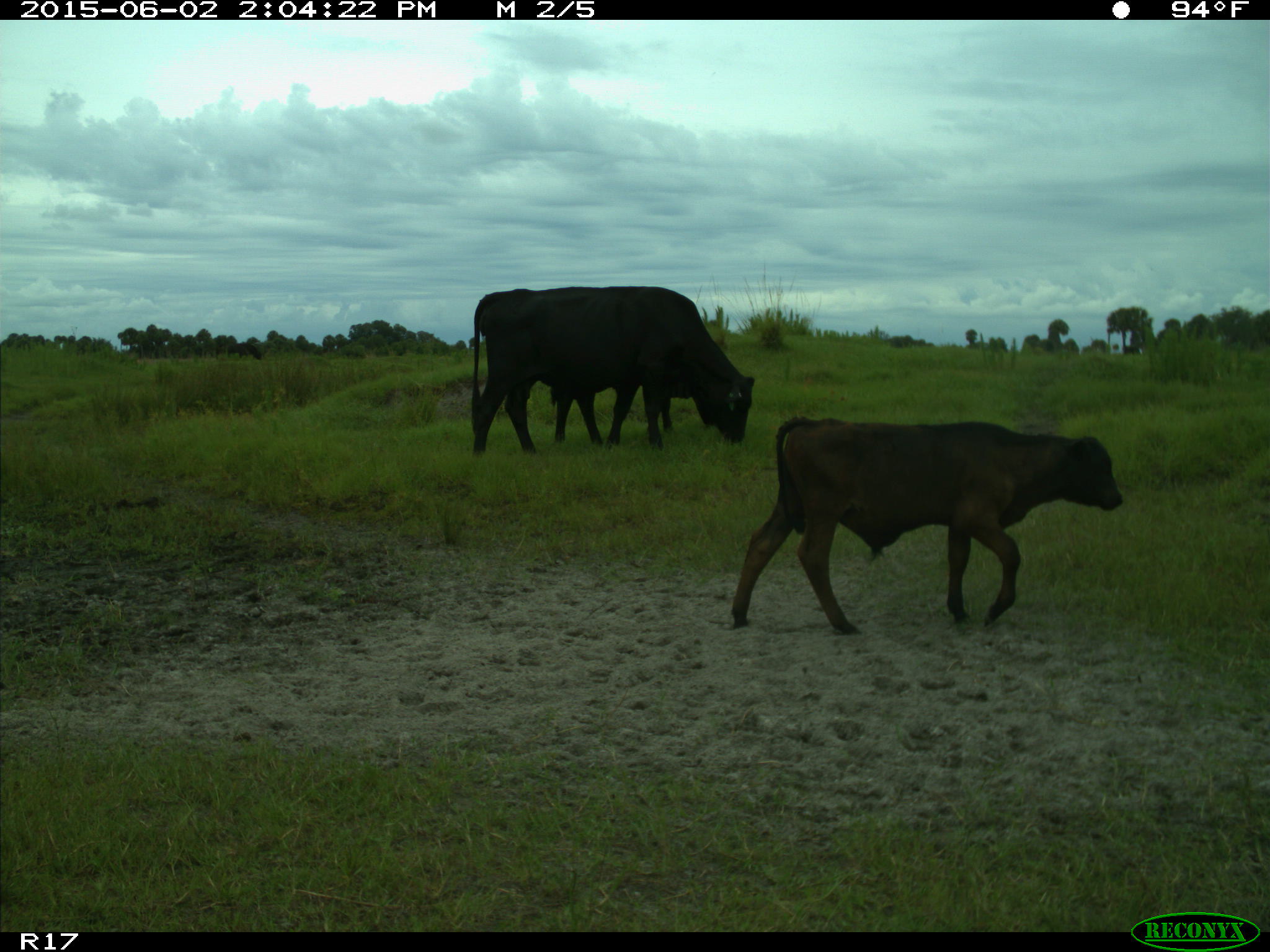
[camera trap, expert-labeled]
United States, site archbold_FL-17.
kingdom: Animalia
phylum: Chordata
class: Mammalia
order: Artiodactyla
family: Bovidae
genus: Bos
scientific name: Bos taurus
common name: domestic cow